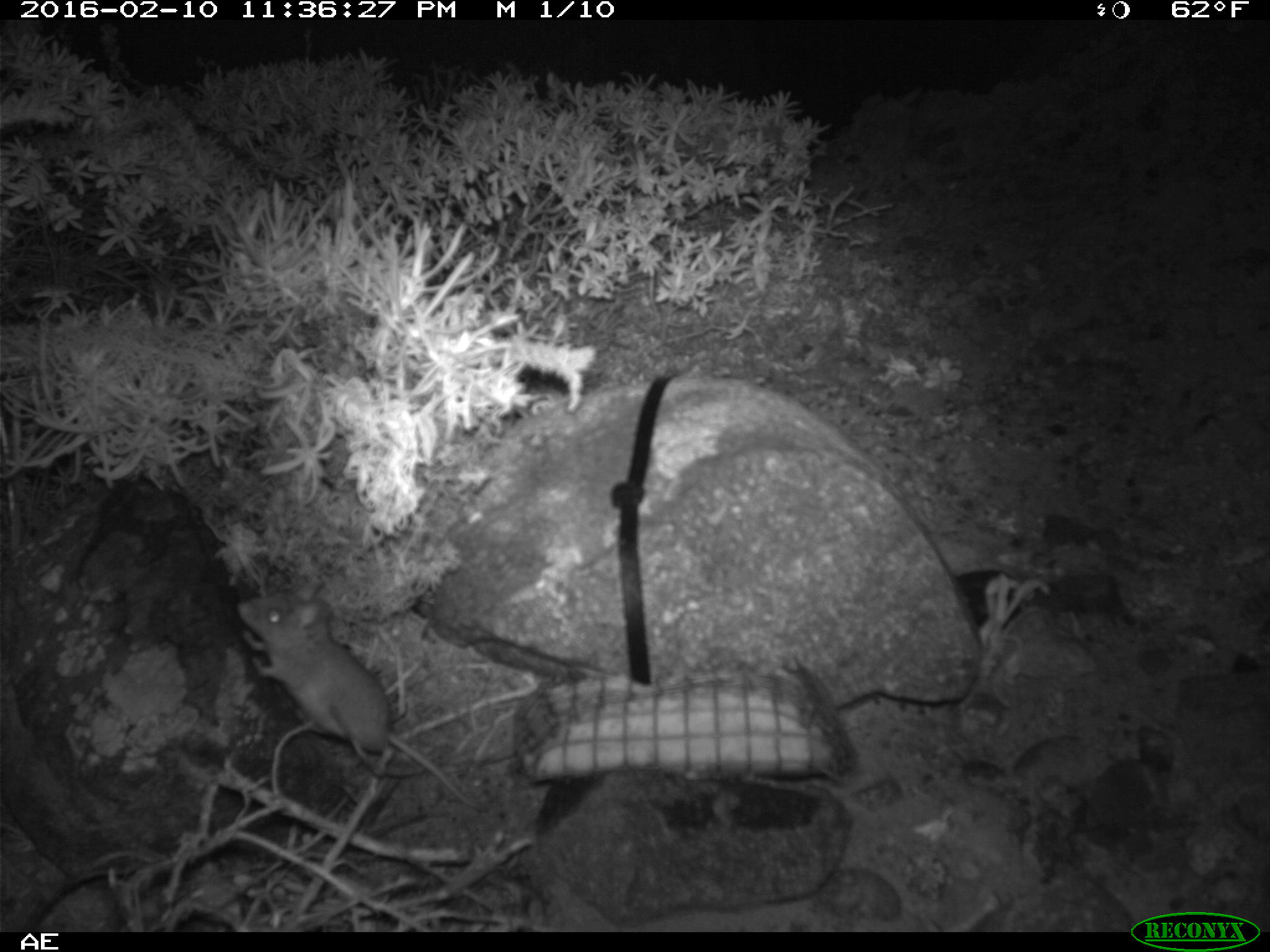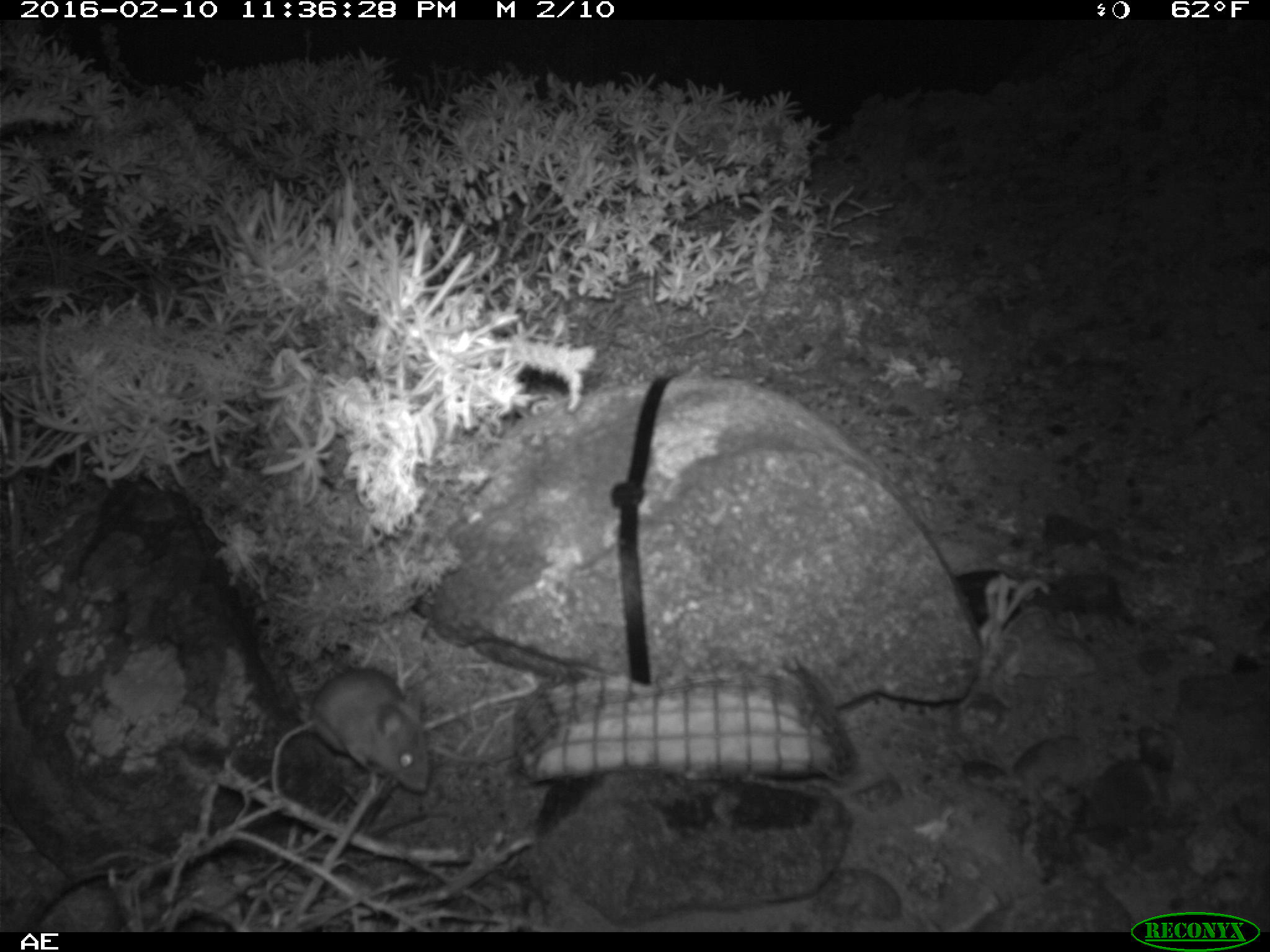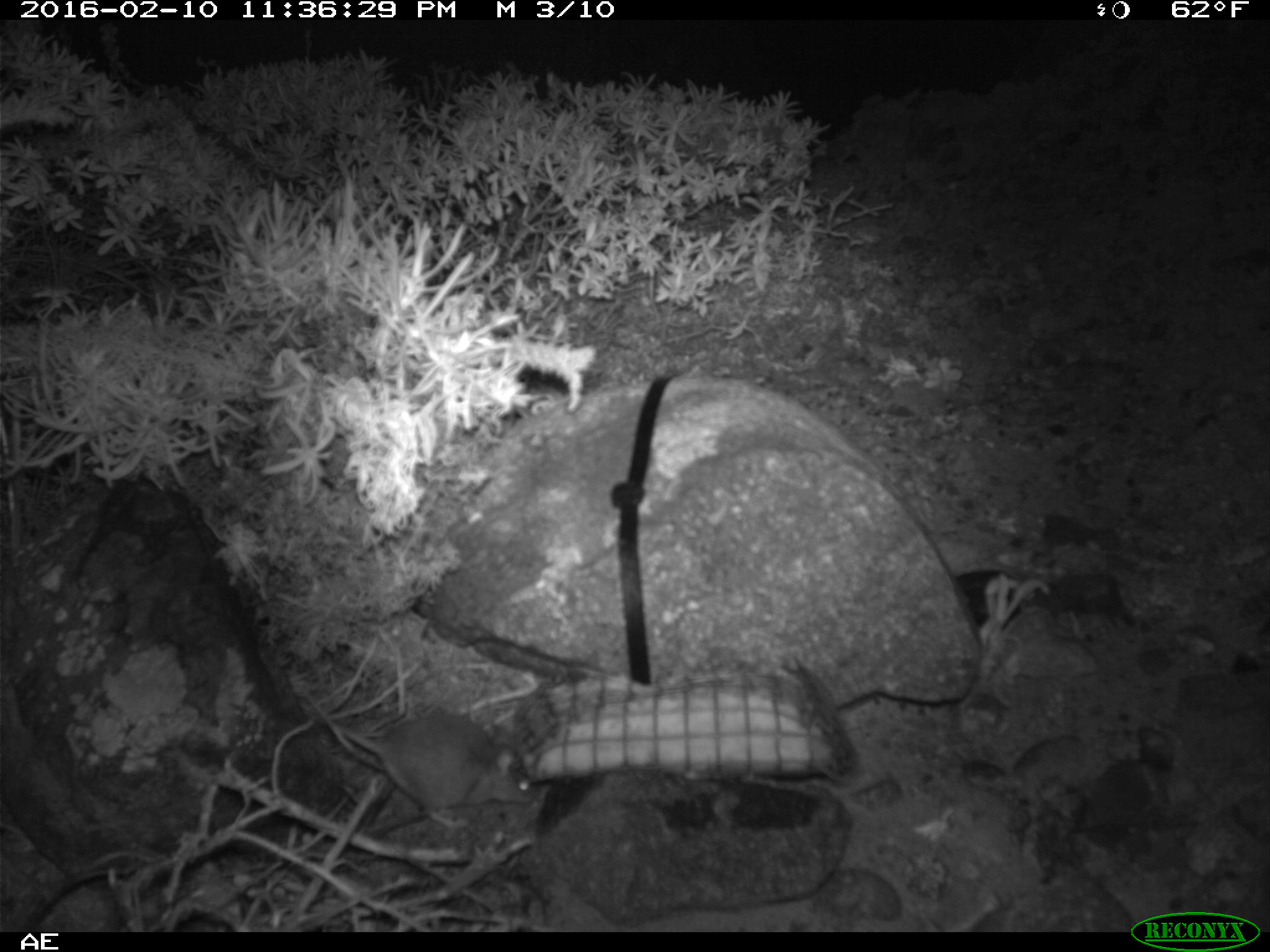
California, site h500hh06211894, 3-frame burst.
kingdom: Animalia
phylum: Chordata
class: Mammalia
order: Rodentia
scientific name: Rodentia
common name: rodent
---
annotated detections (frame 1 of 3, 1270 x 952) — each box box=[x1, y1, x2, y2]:
rodent: box=[236, 583, 479, 808]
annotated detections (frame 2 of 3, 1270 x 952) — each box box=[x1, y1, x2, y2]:
rodent: box=[306, 668, 433, 794]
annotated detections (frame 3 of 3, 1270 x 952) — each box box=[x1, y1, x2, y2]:
rodent: box=[326, 711, 532, 829]